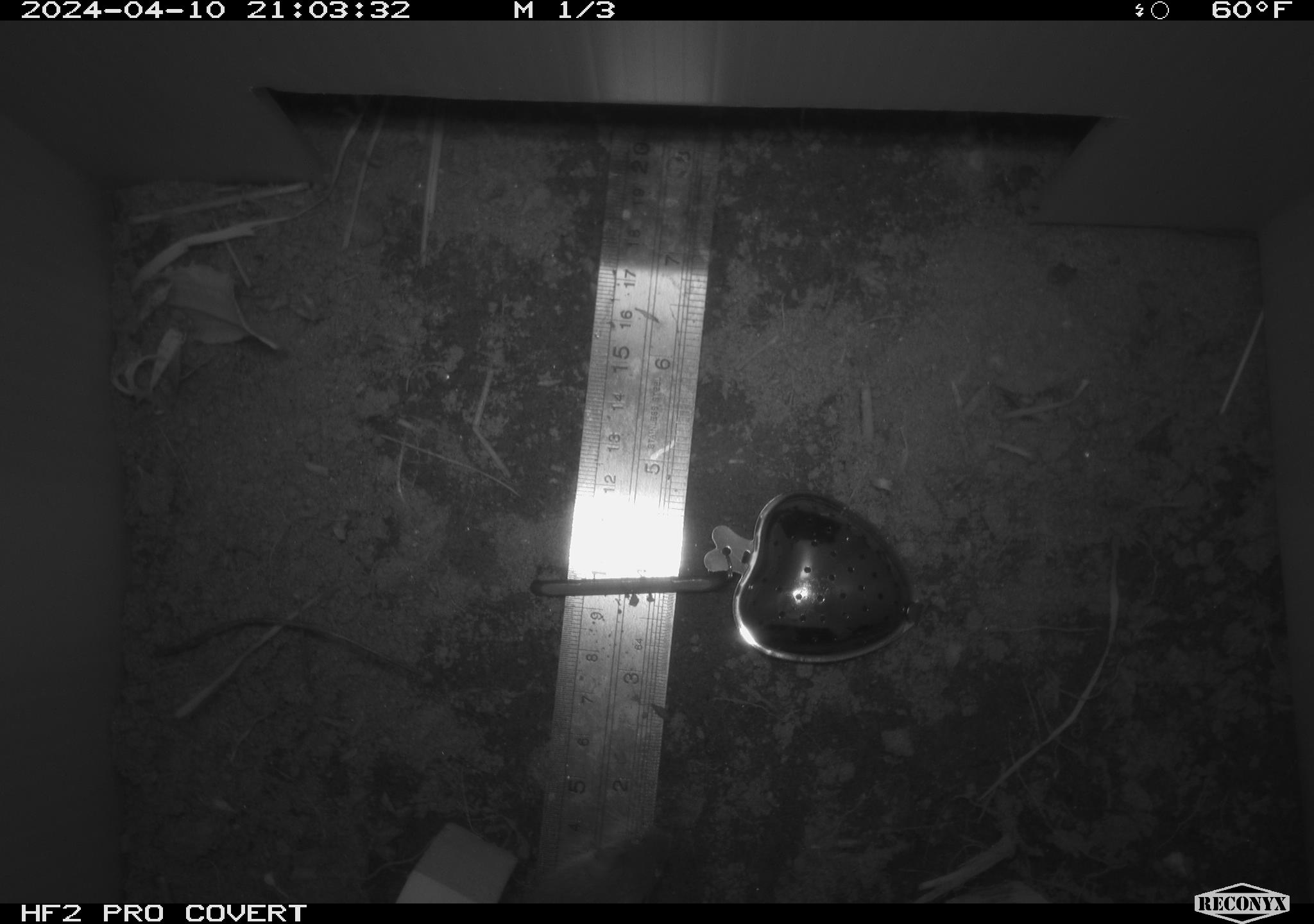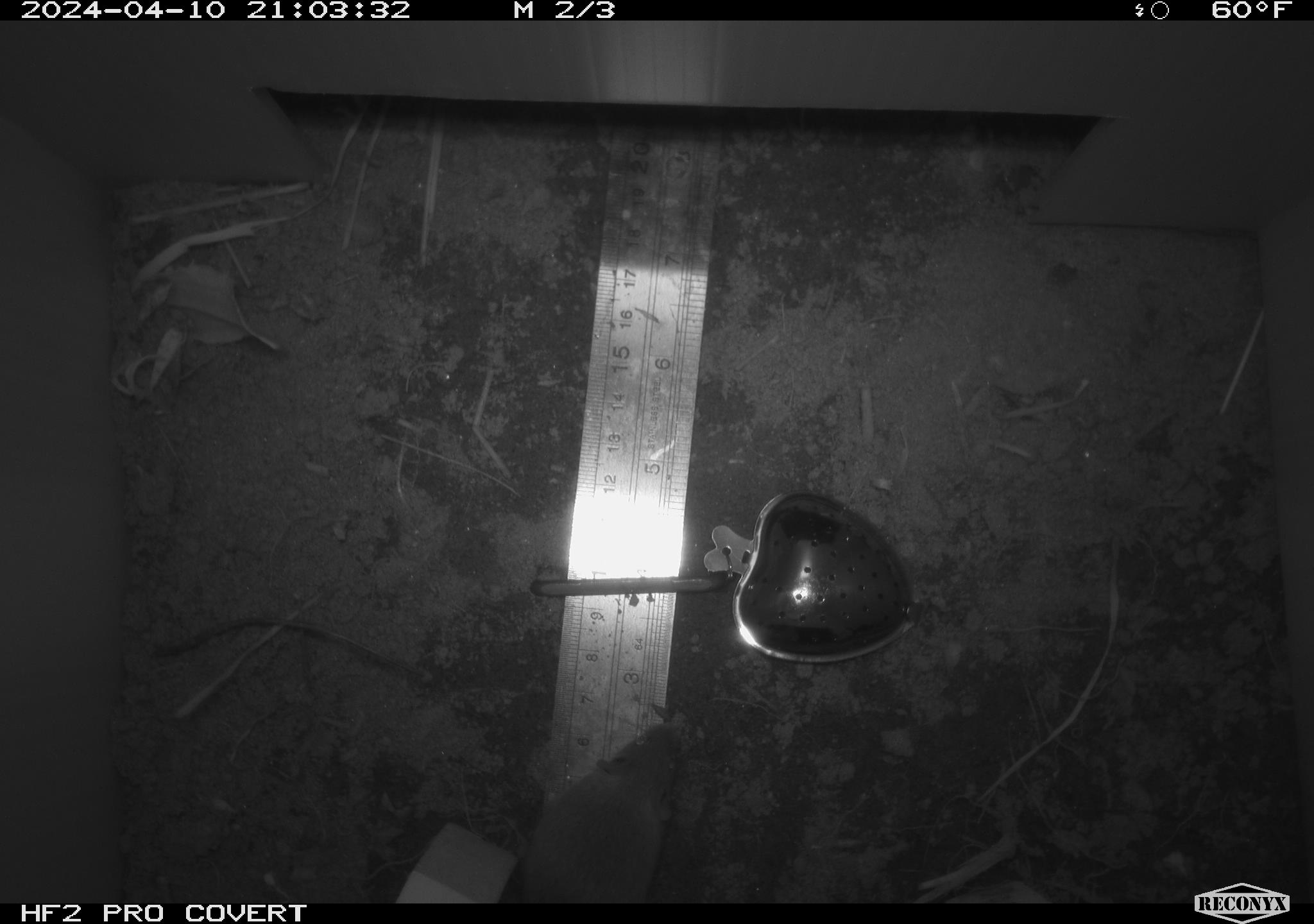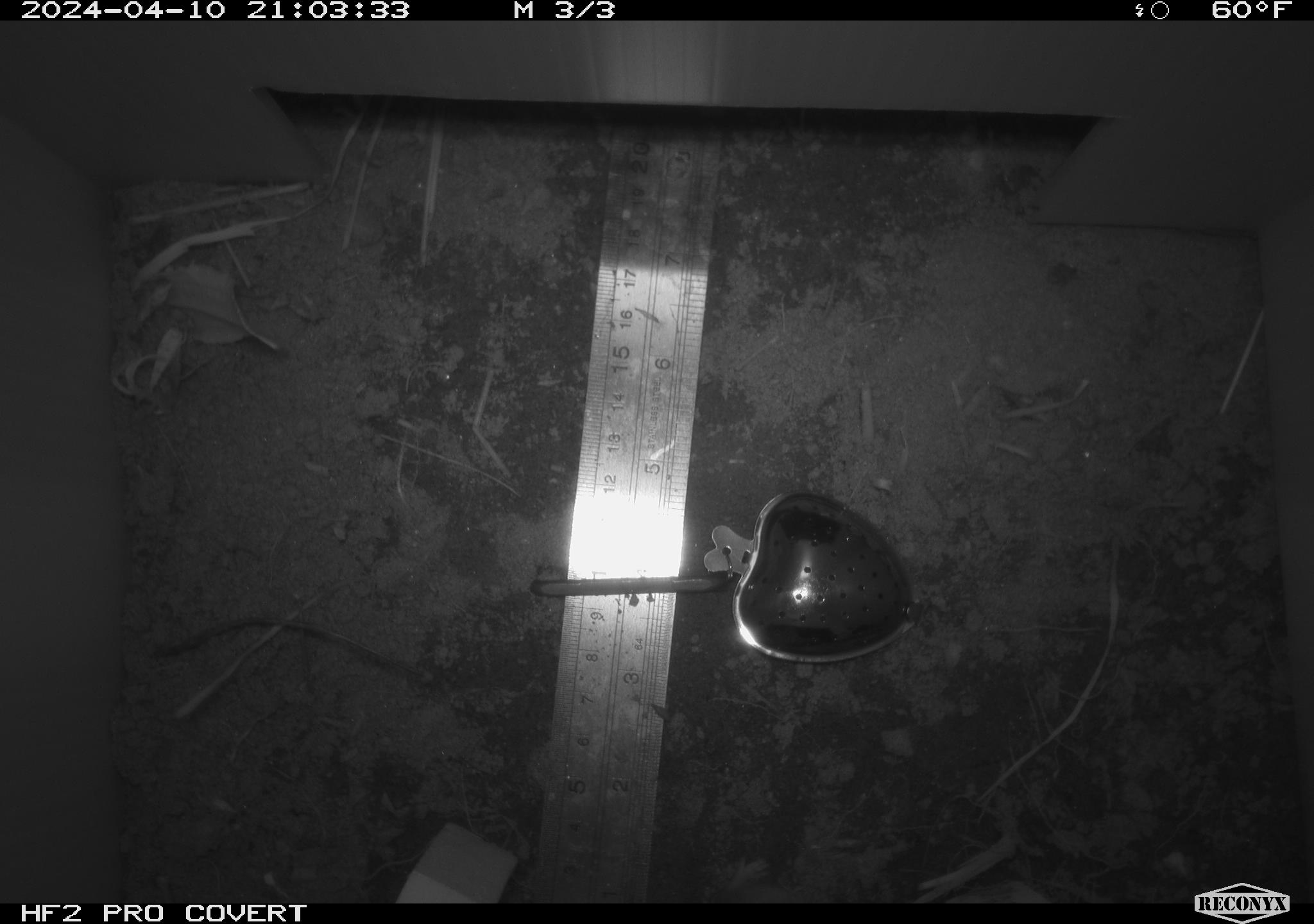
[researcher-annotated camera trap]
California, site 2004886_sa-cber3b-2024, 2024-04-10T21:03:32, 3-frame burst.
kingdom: Animalia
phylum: Chordata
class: Mammalia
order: Rodentia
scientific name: Rodentia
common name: mouse species